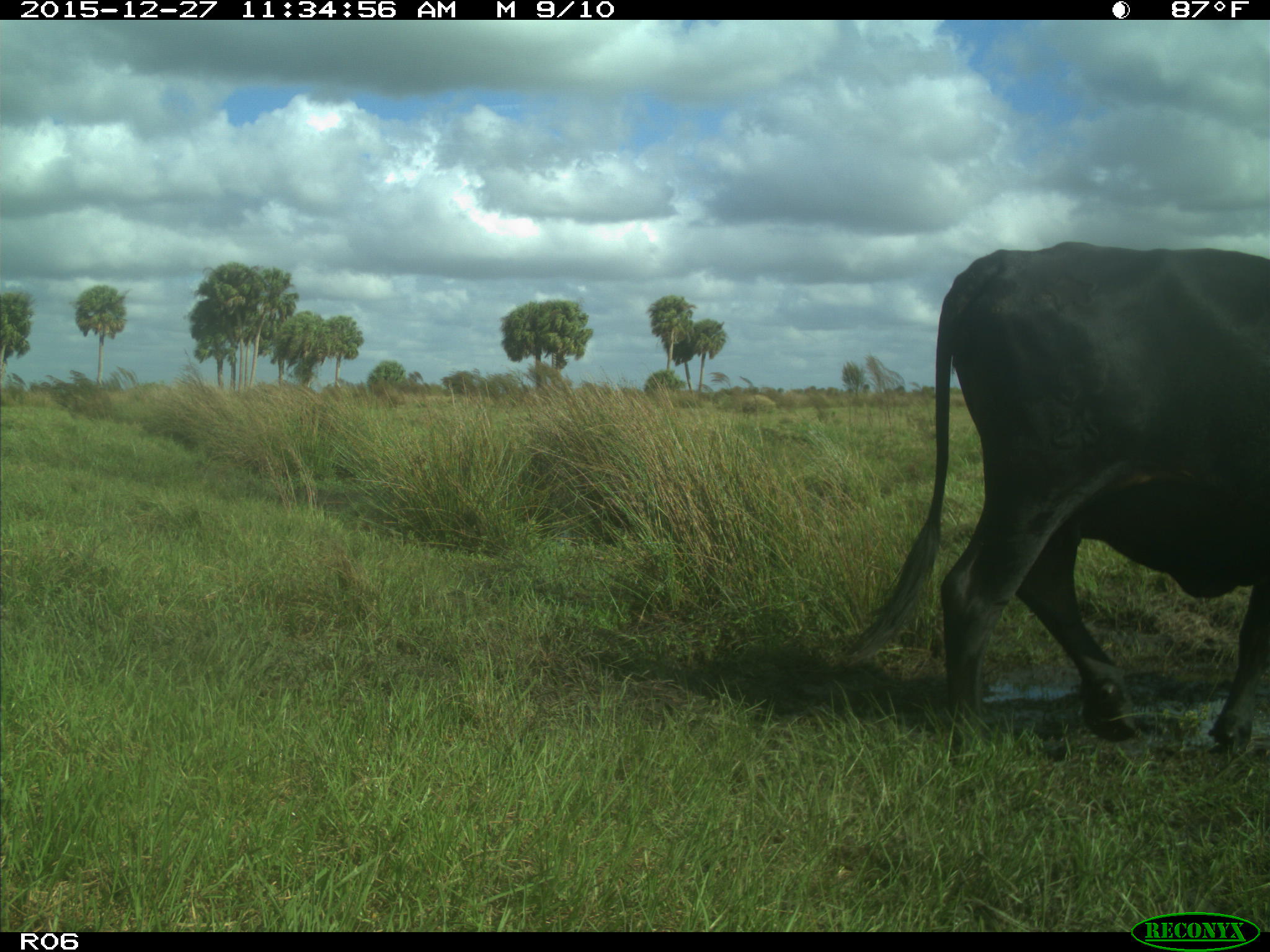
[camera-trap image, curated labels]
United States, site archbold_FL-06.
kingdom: Animalia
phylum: Chordata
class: Mammalia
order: Artiodactyla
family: Bovidae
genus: Bos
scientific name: Bos taurus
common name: domestic cow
Bos taurus (domestic cow).